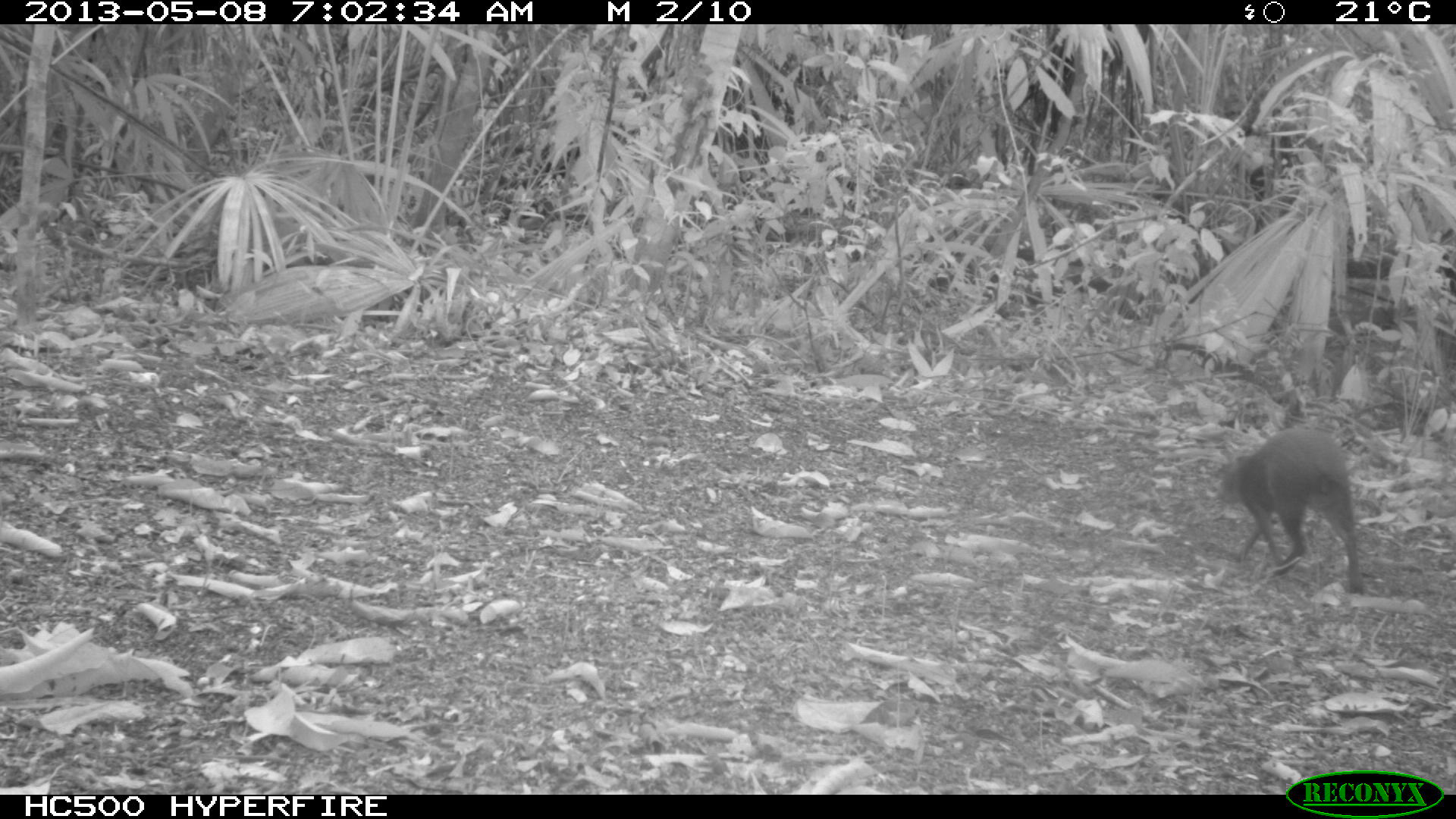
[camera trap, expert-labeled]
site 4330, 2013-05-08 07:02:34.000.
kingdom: Animalia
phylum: Chordata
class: Mammalia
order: Rodentia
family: Dasyproctidae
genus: Dasyprocta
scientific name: Dasyprocta punctata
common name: central american agouti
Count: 1.